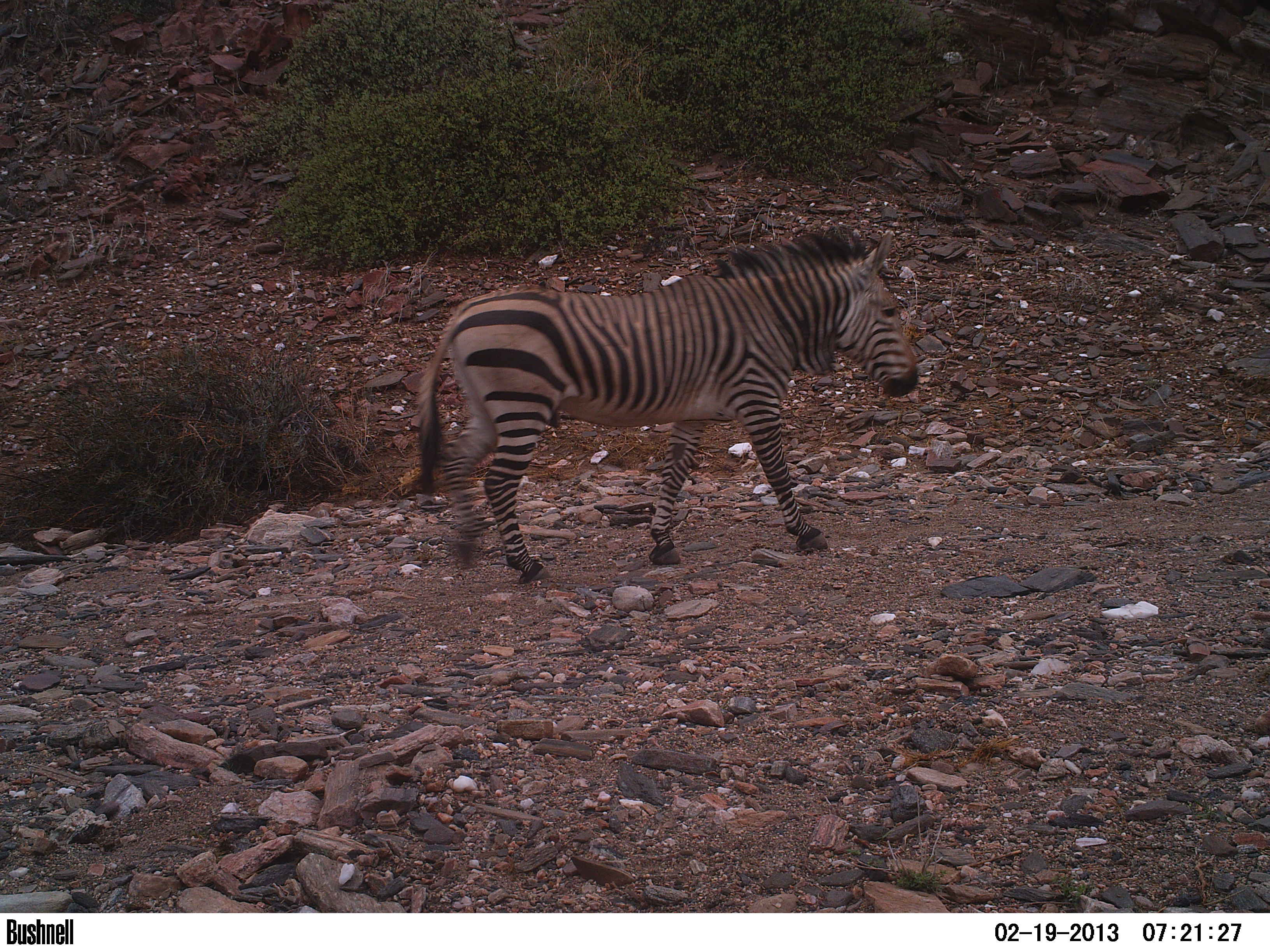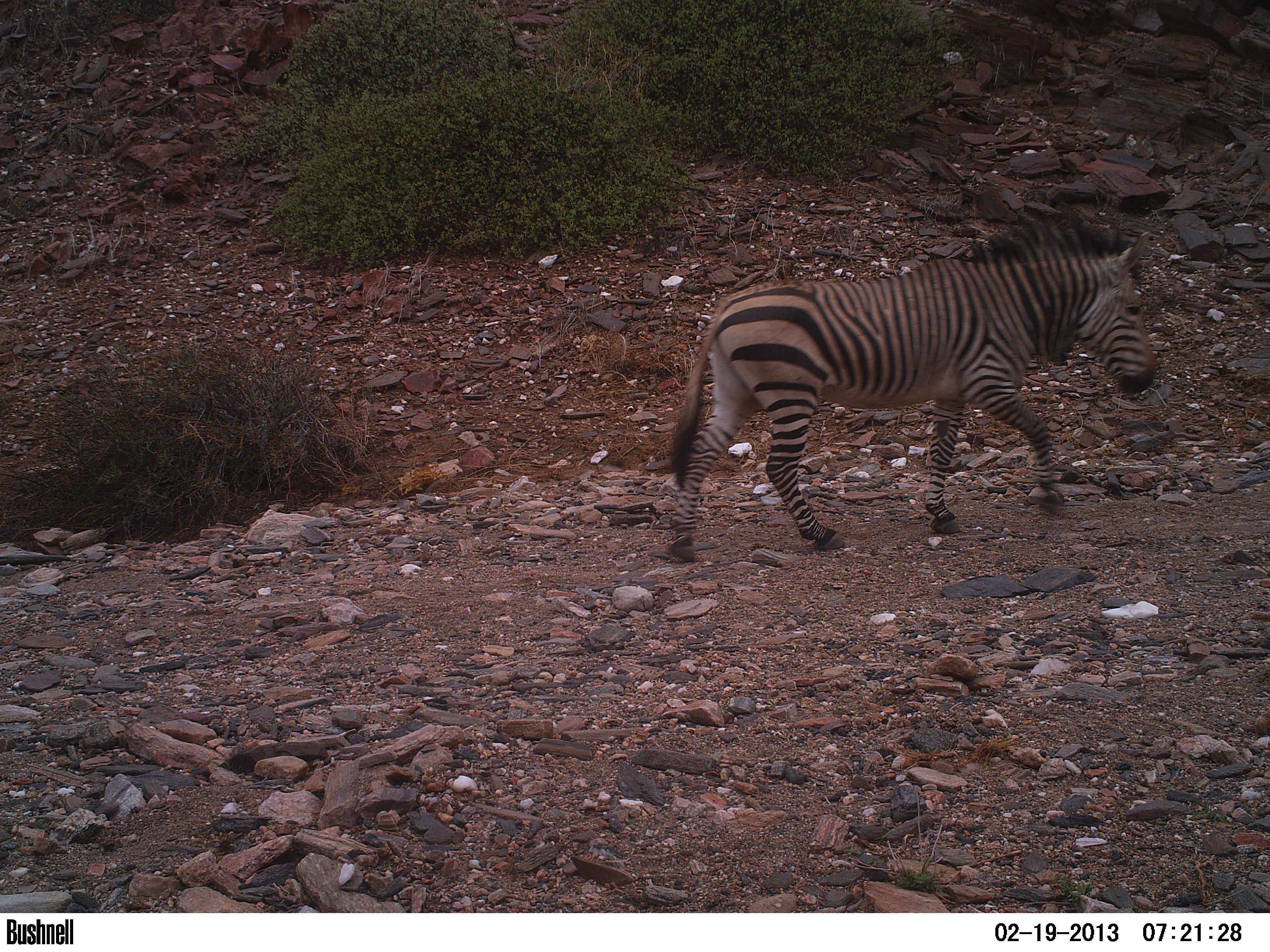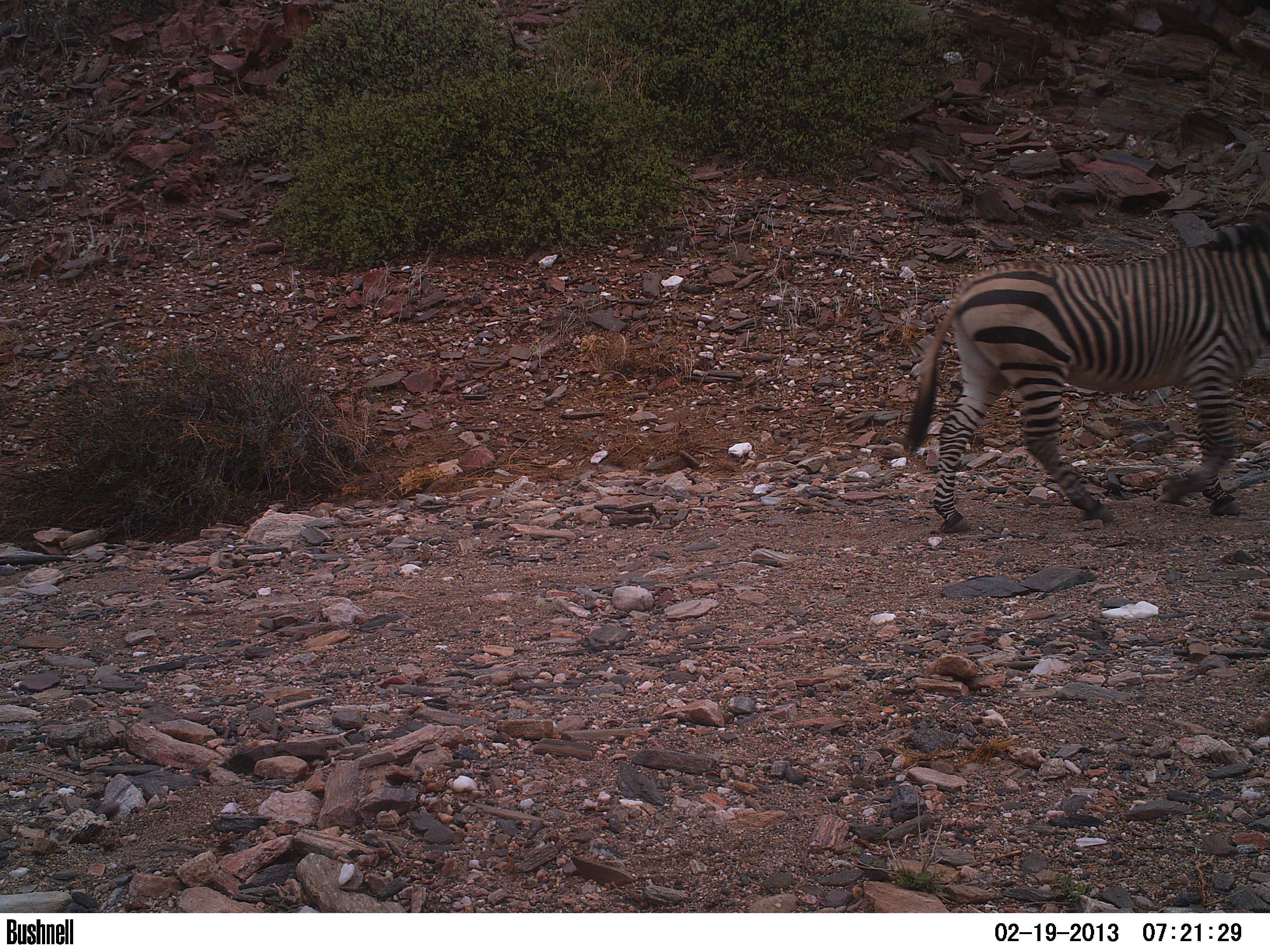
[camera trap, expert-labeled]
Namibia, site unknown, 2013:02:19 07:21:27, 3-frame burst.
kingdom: Animalia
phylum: Chordata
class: Mammalia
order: Perissodactyla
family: Equidae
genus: Equus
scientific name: Equus zebra hartmannae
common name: hartmann's mountain zebra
Equus zebra hartmannae (hartmann's mountain zebra).